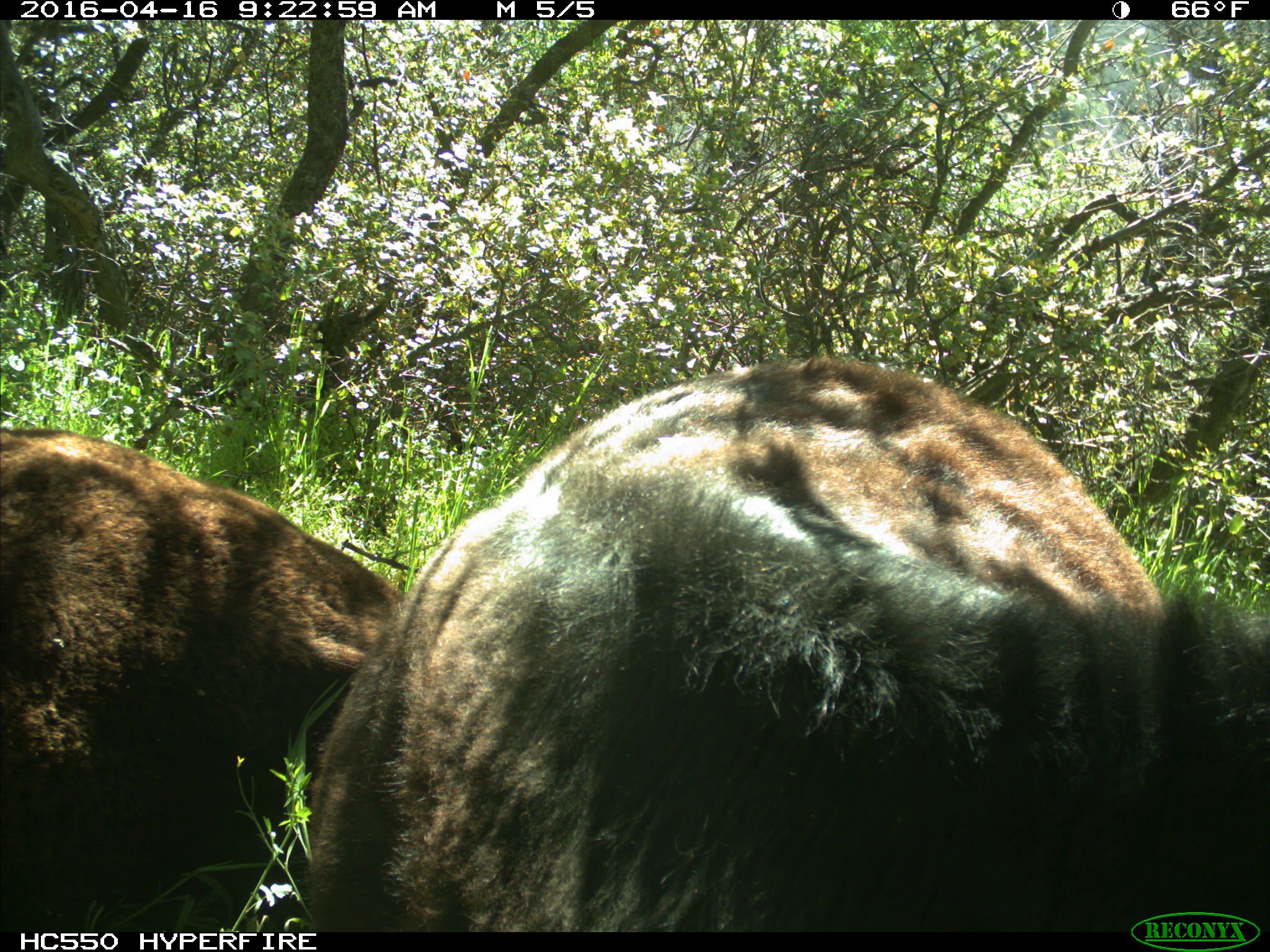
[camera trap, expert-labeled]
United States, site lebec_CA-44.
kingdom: Animalia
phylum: Chordata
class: Mammalia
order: Artiodactyla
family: Bovidae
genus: Bos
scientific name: Bos taurus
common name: domestic cow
Bos taurus (domestic cow).